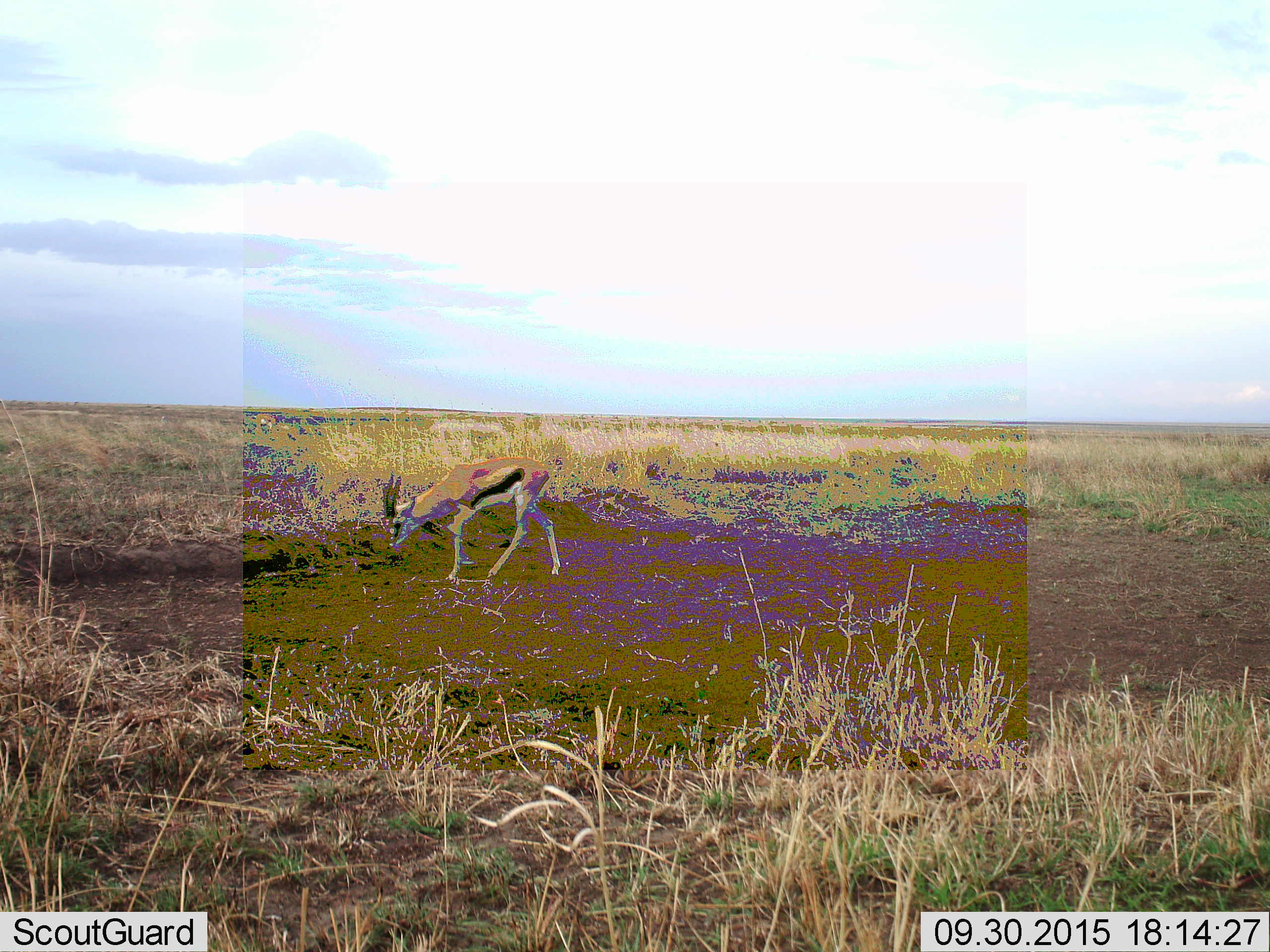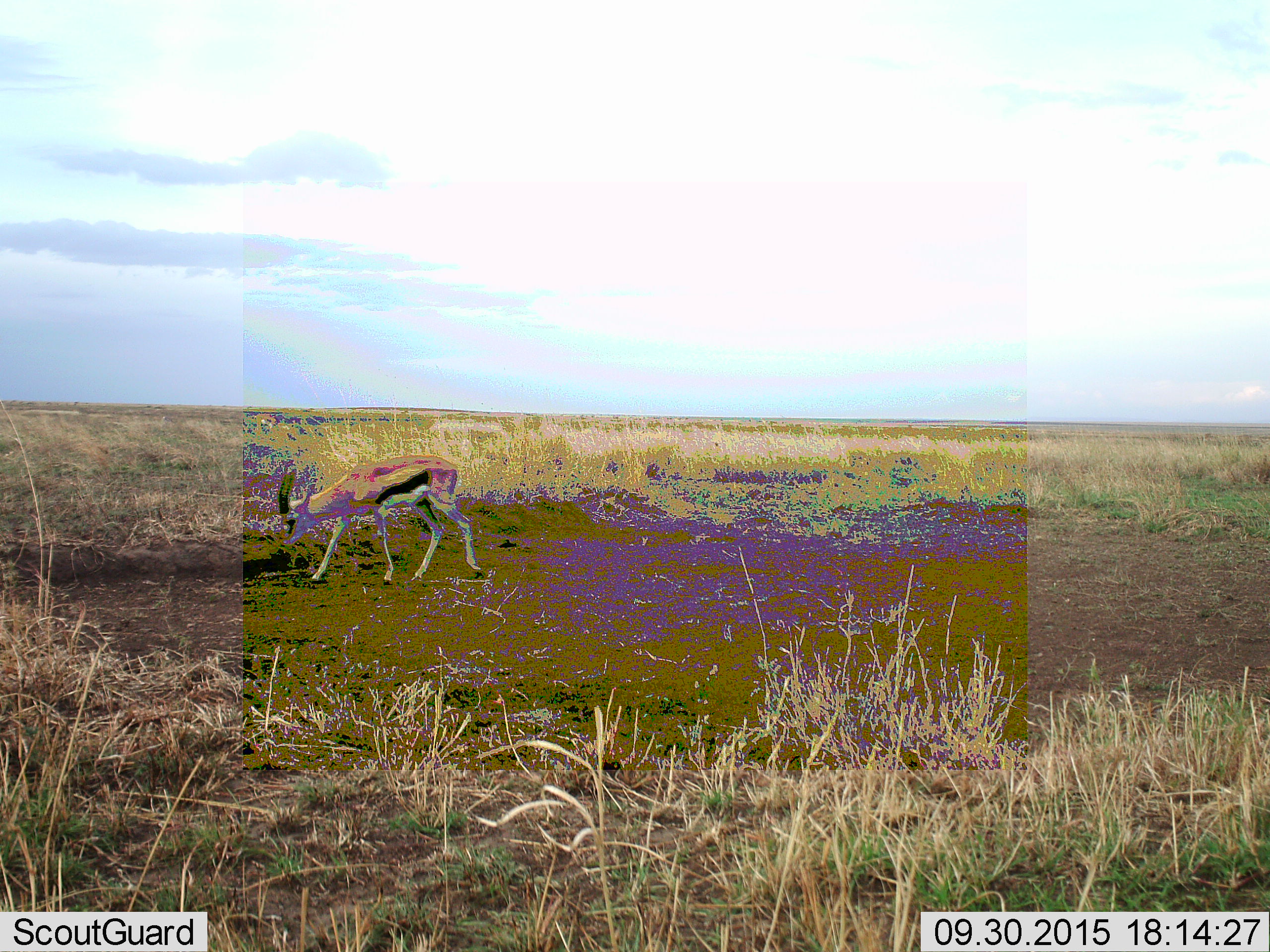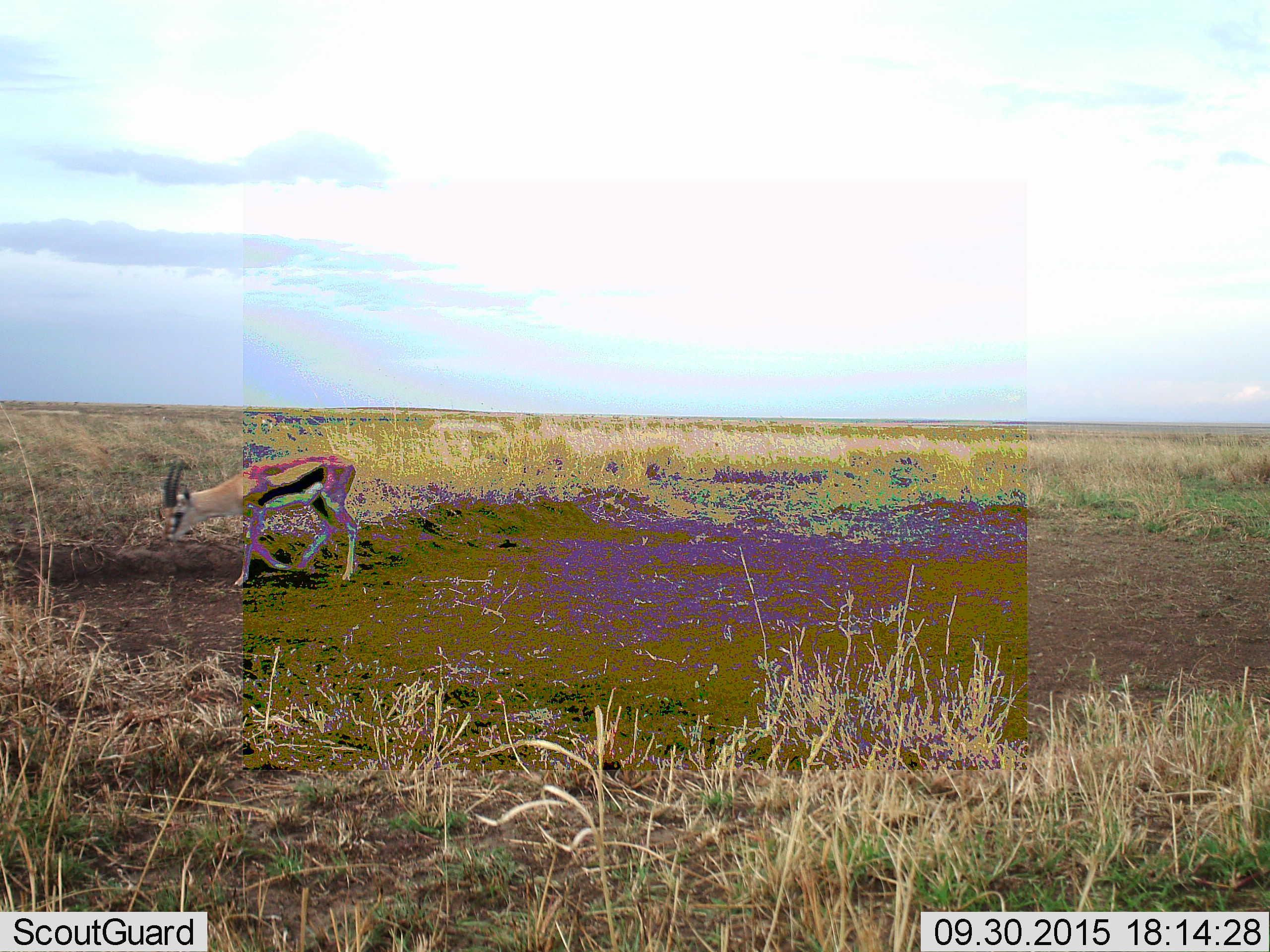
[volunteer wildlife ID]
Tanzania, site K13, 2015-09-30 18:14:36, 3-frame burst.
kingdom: Animalia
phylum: Chordata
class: Mammalia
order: Artiodactyla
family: Bovidae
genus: Eudorcas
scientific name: Eudorcas thomsonii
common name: thomson's gazelle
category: gazellethomsons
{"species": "gazellethomsons (thomson's gazelle) (Eudorcas thomsonii)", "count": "1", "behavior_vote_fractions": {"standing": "14%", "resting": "0%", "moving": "86%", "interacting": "0%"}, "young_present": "0%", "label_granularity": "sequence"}